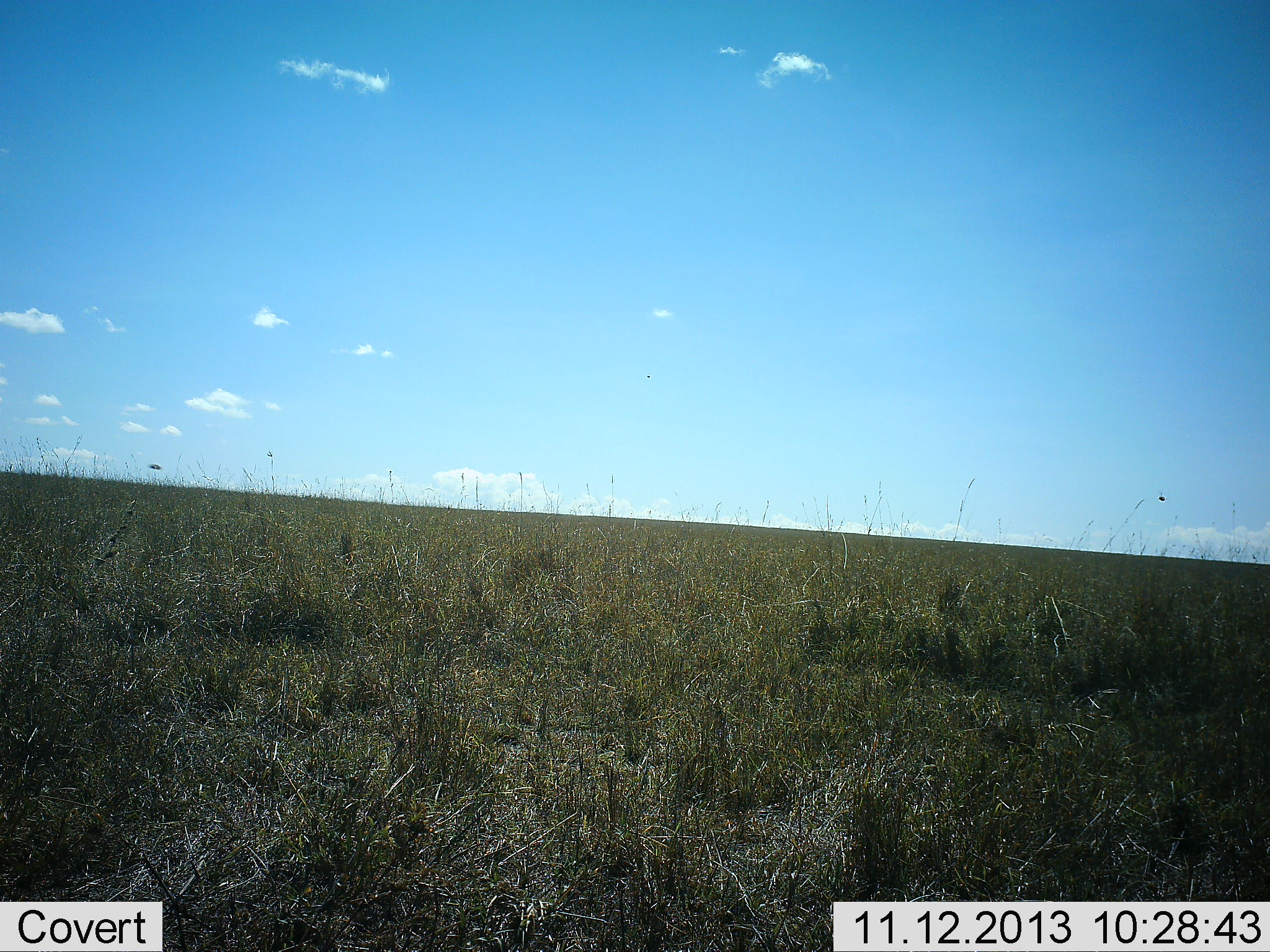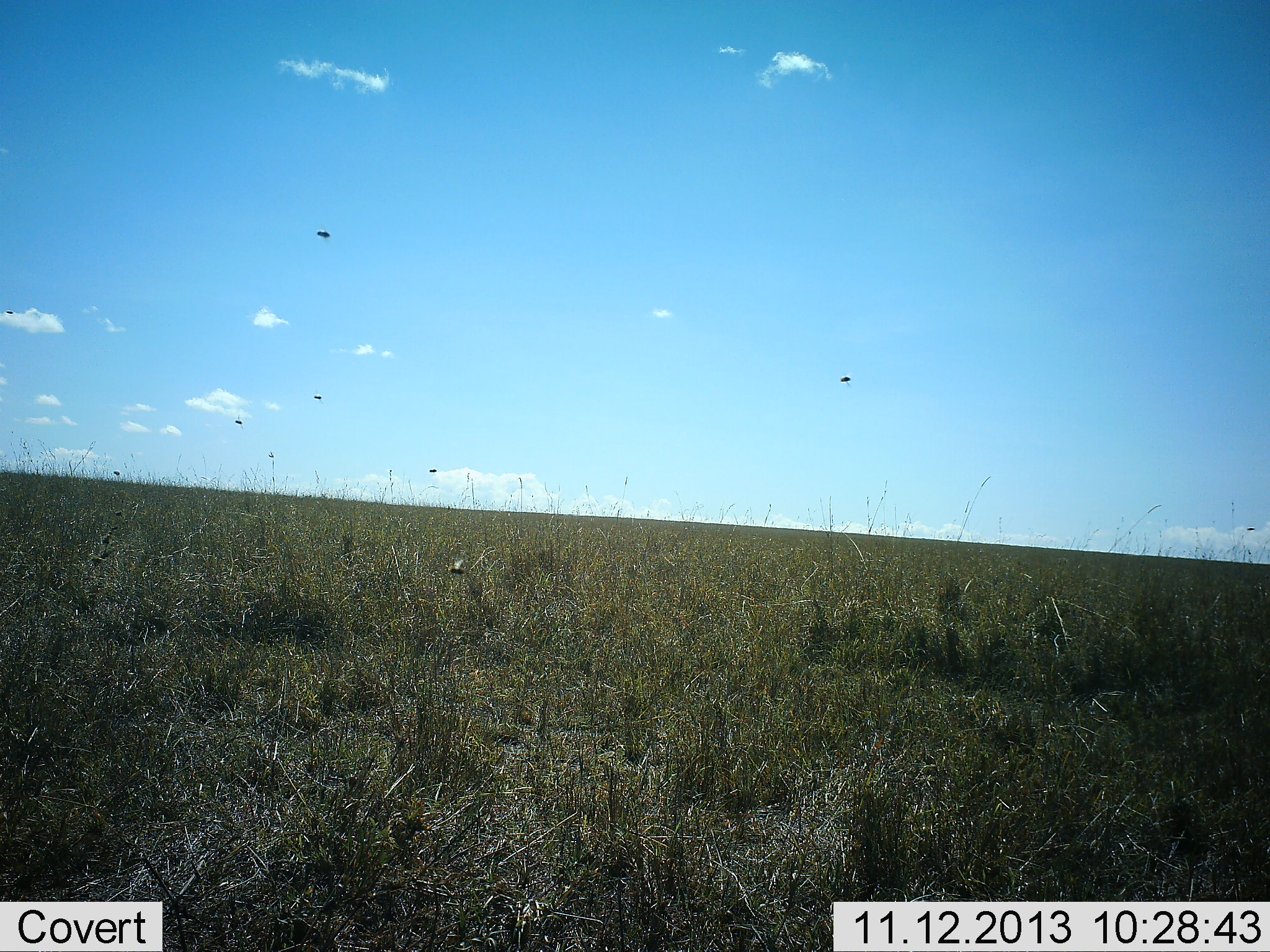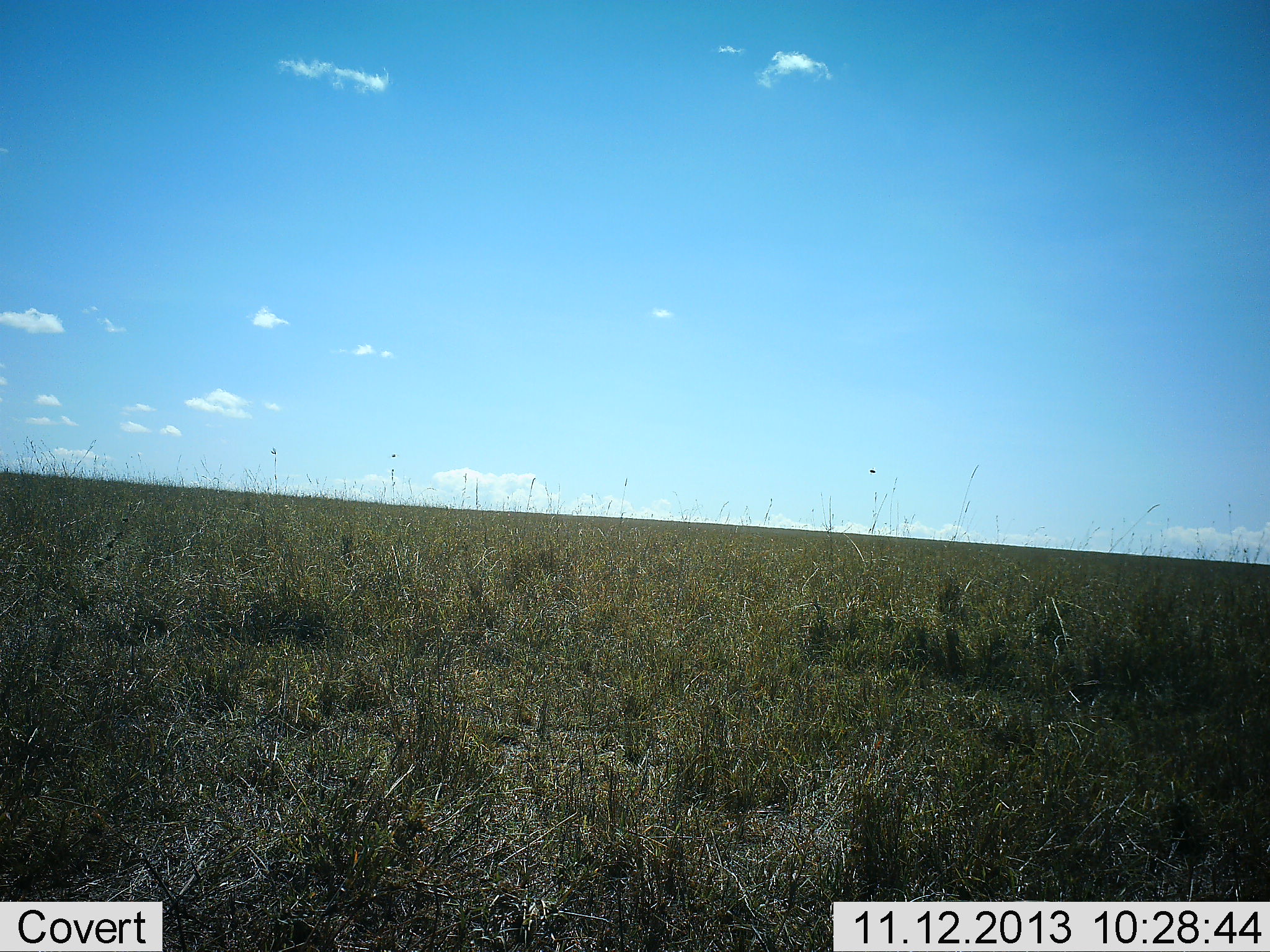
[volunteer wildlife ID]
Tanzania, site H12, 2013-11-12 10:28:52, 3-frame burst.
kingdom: Animalia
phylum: Arthropoda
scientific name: Arthropoda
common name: arthropods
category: insectspider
Insectspider (arthropods) (Arthropoda), count 7. Behavior (volunteer vote fractions): standing 0%, resting 0%, moving 100%, interacting 0%. Young present (vote fraction): 0%. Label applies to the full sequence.